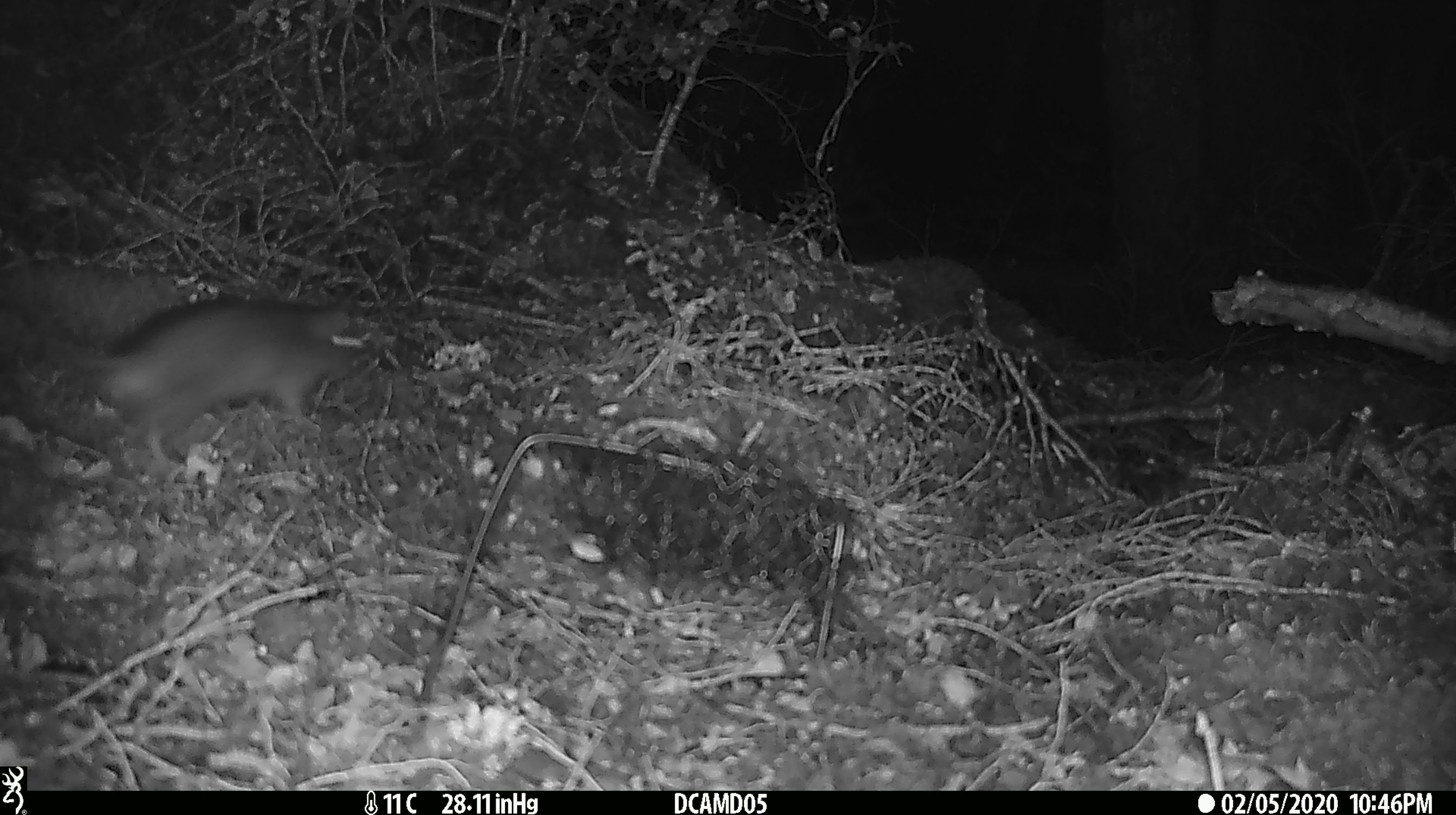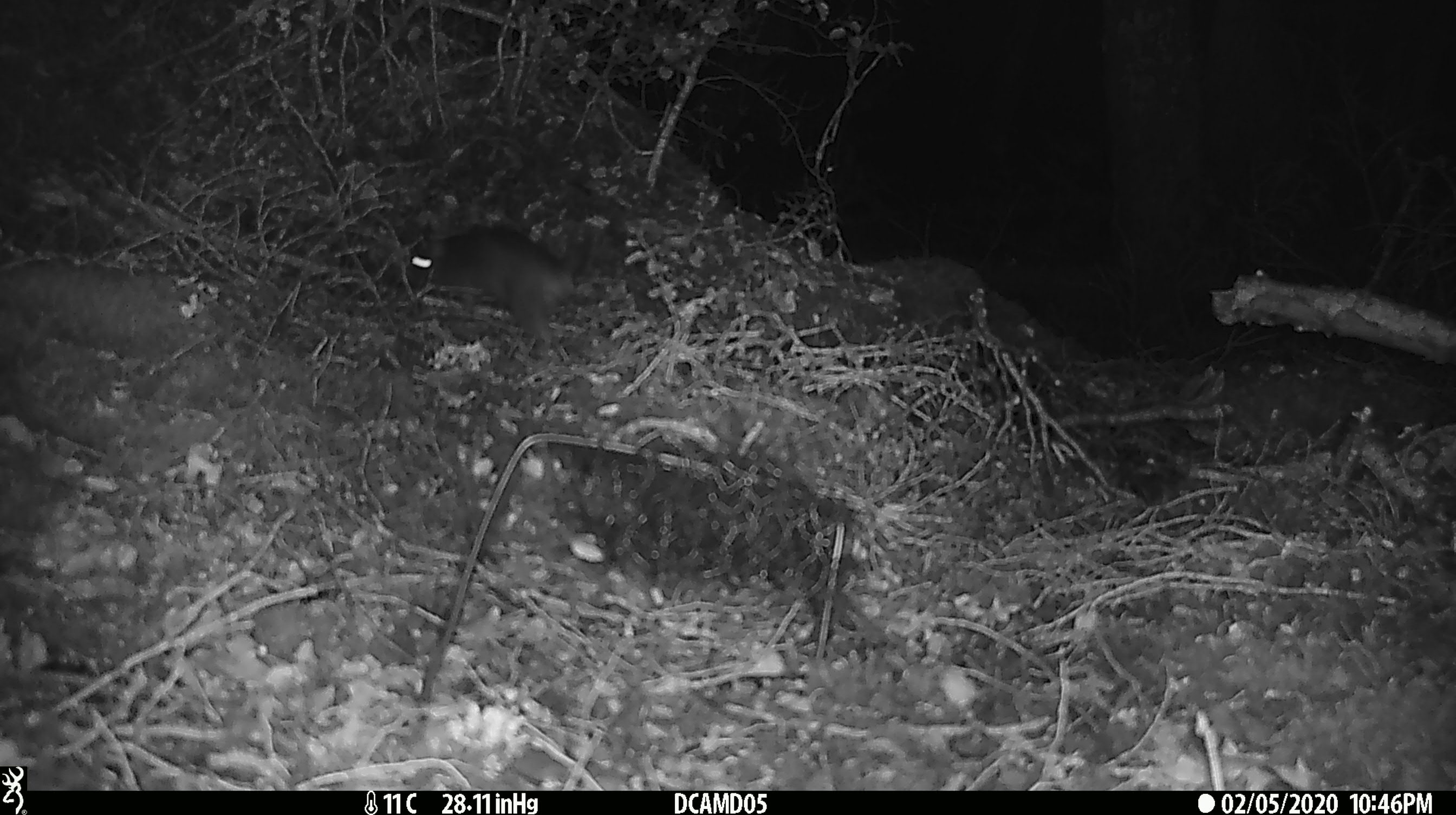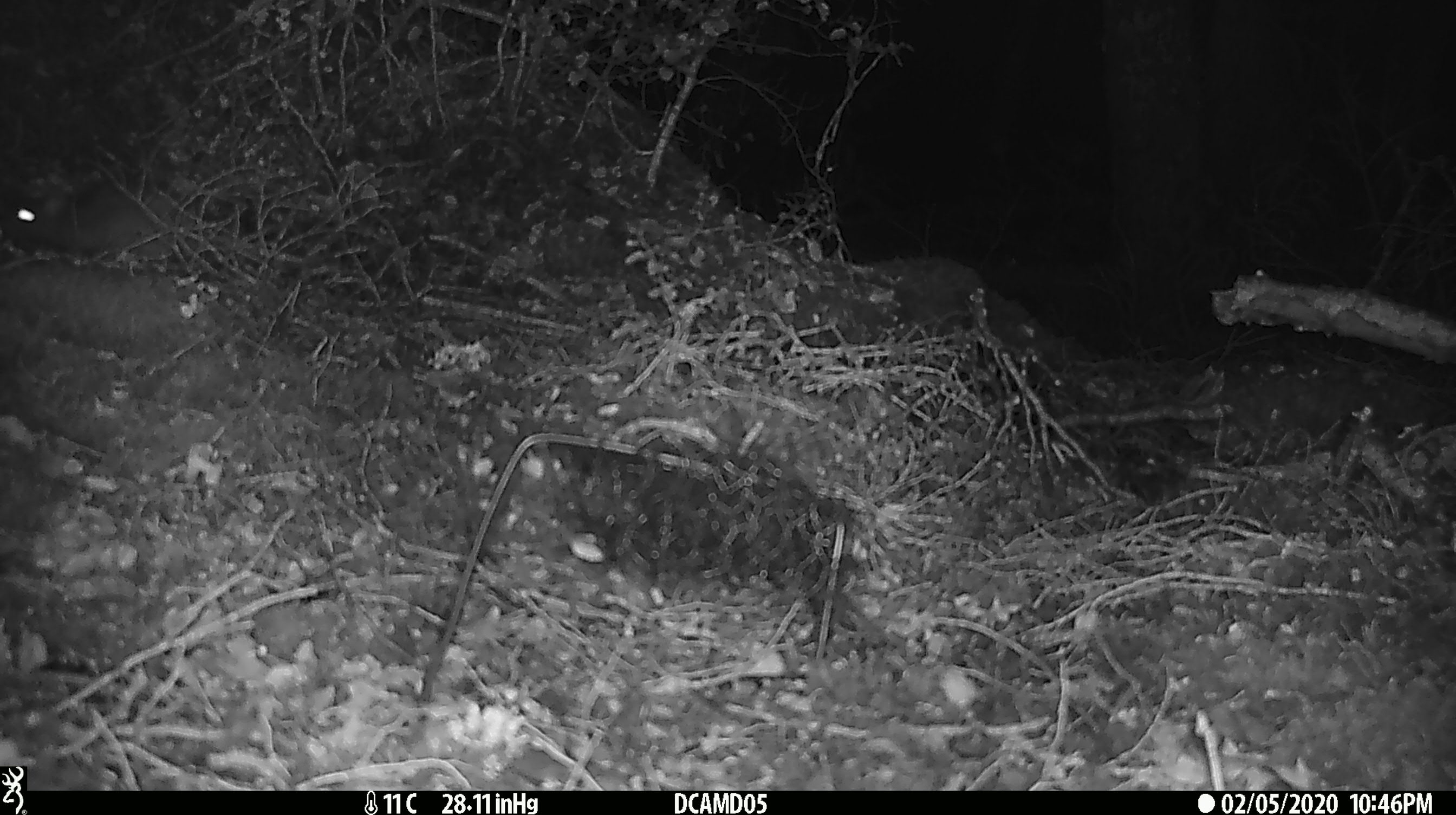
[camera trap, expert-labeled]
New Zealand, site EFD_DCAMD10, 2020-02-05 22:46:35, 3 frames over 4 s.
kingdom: Animalia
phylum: Chordata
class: Mammalia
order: Rodentia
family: Muridae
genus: Rattus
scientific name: Rattus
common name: rat